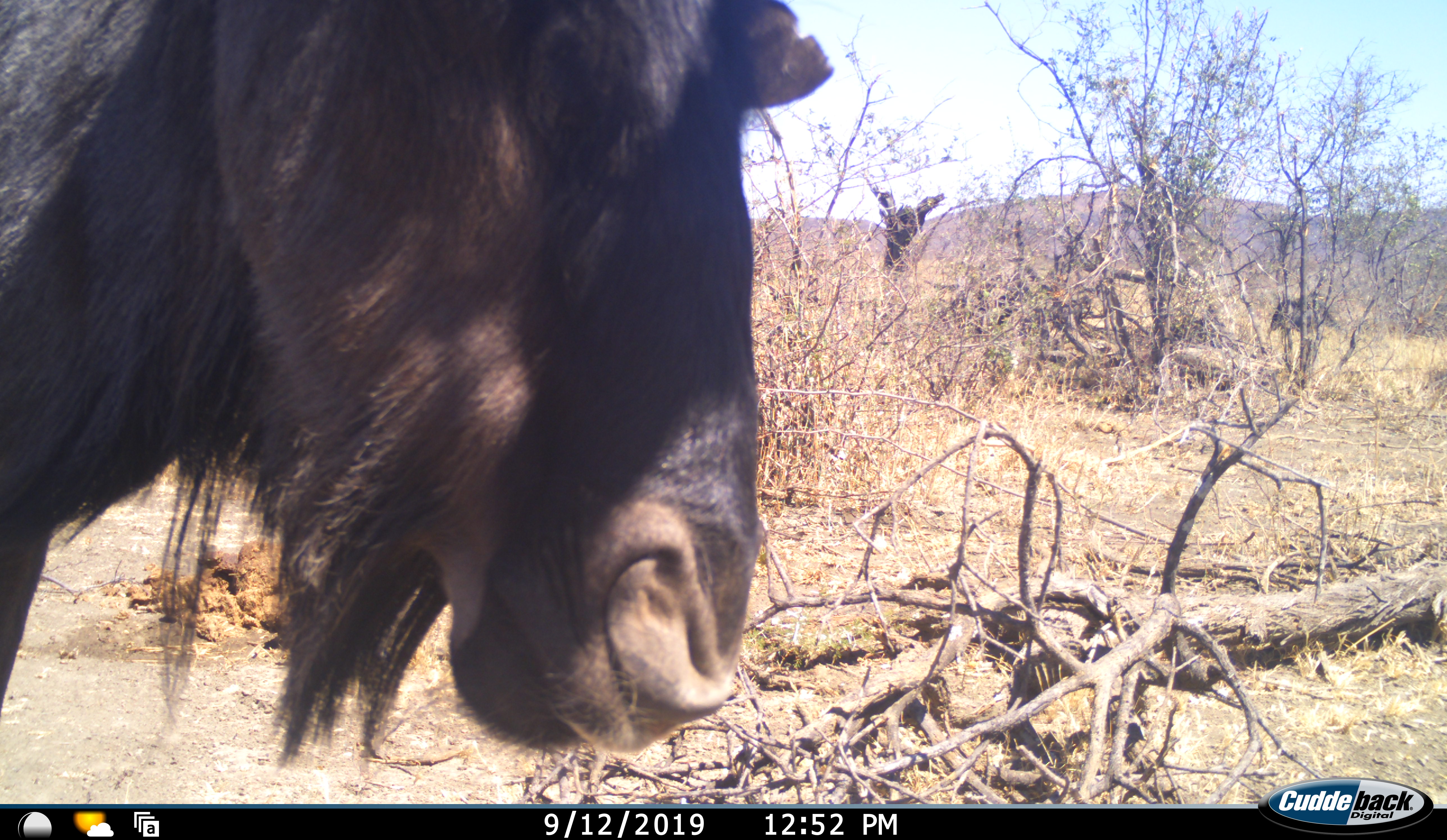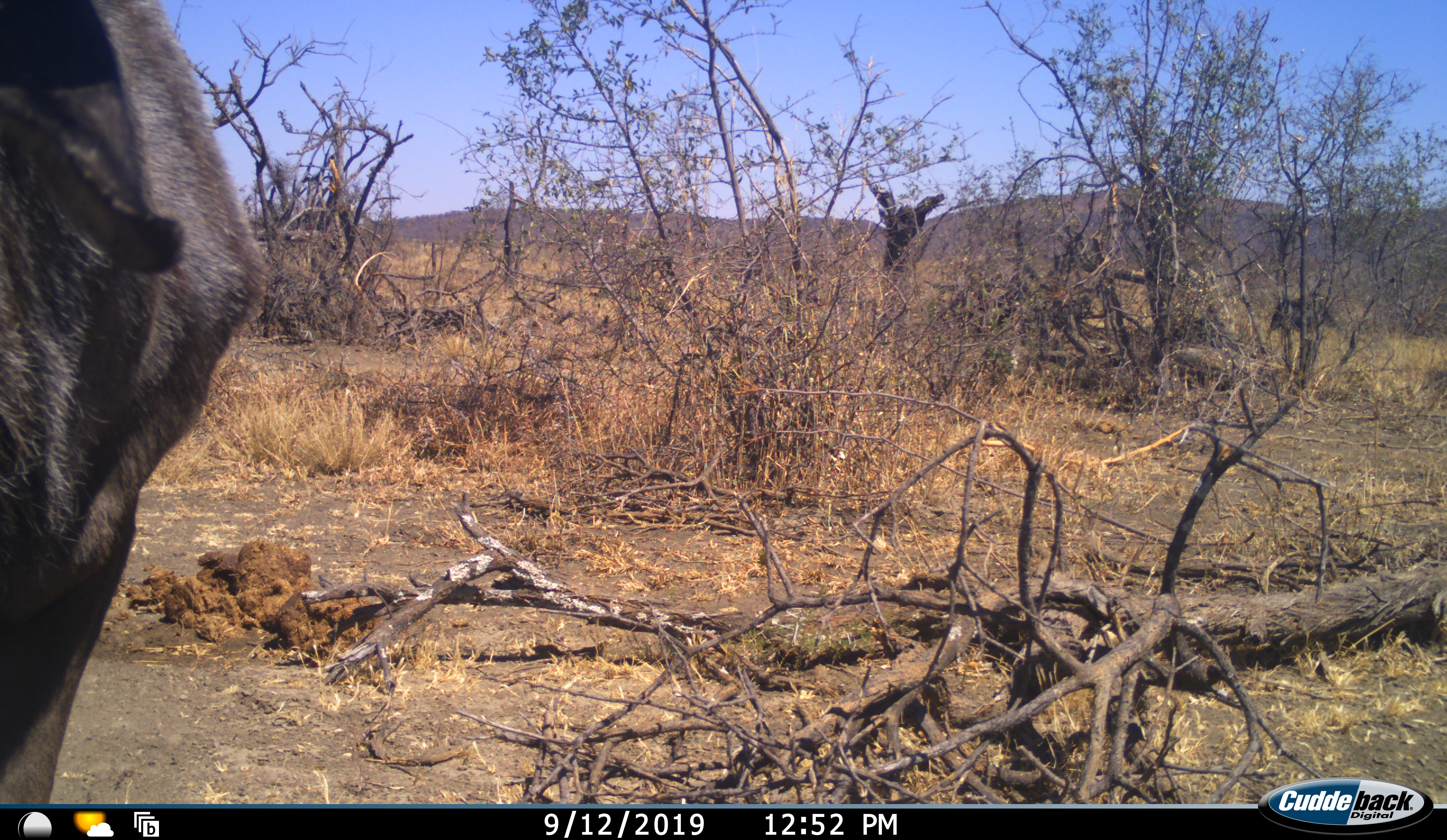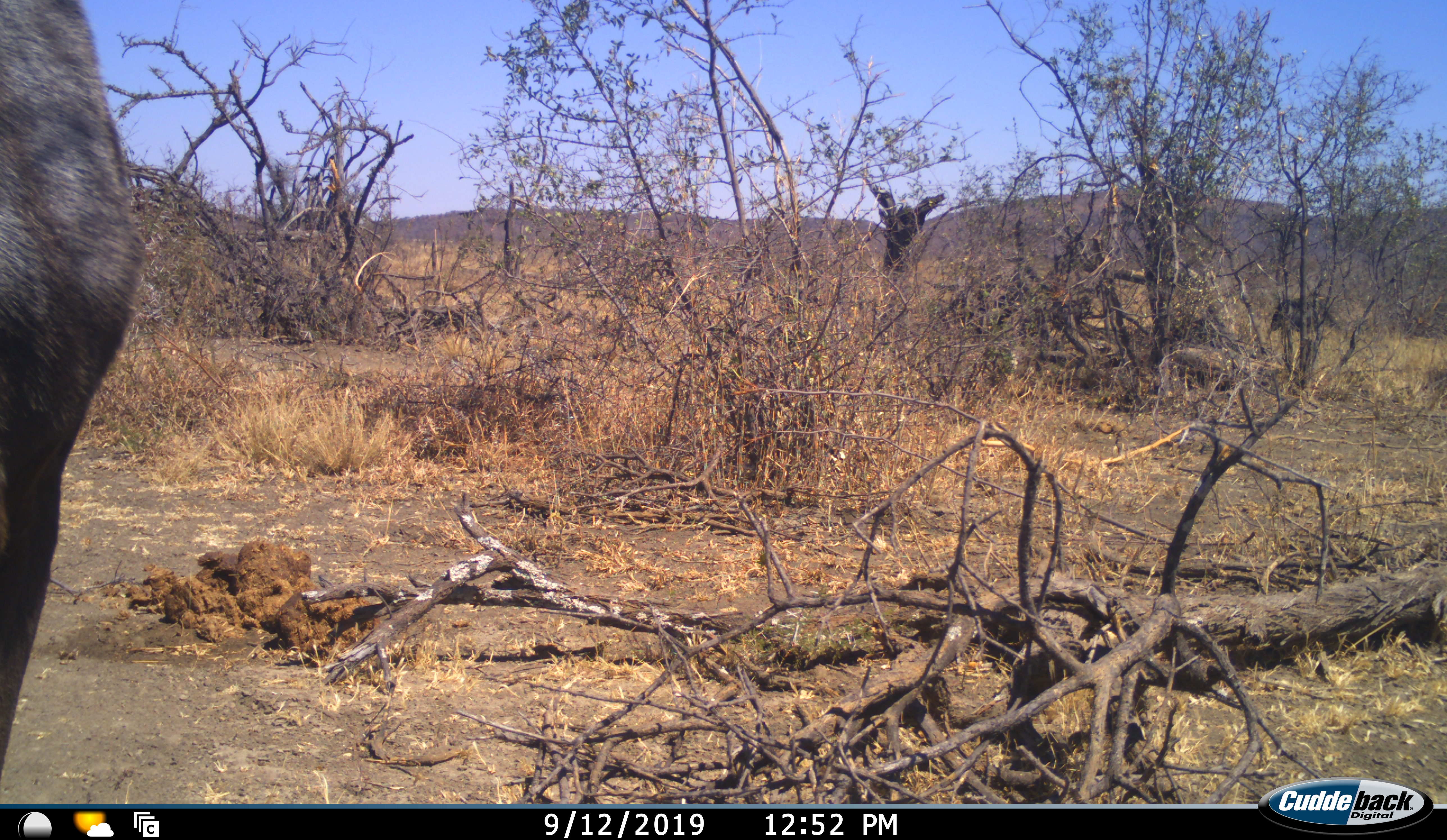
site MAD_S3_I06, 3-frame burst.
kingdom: Animalia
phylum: Chordata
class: Mammalia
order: Artiodactyla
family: Bovidae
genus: Connochaetes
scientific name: Connochaetes taurinus taurinus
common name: blue wildebeest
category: wildebeestblue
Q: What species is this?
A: Wildebeestblue (blue wildebeest) (Connochaetes taurinus taurinus).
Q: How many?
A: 1.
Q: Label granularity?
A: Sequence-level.